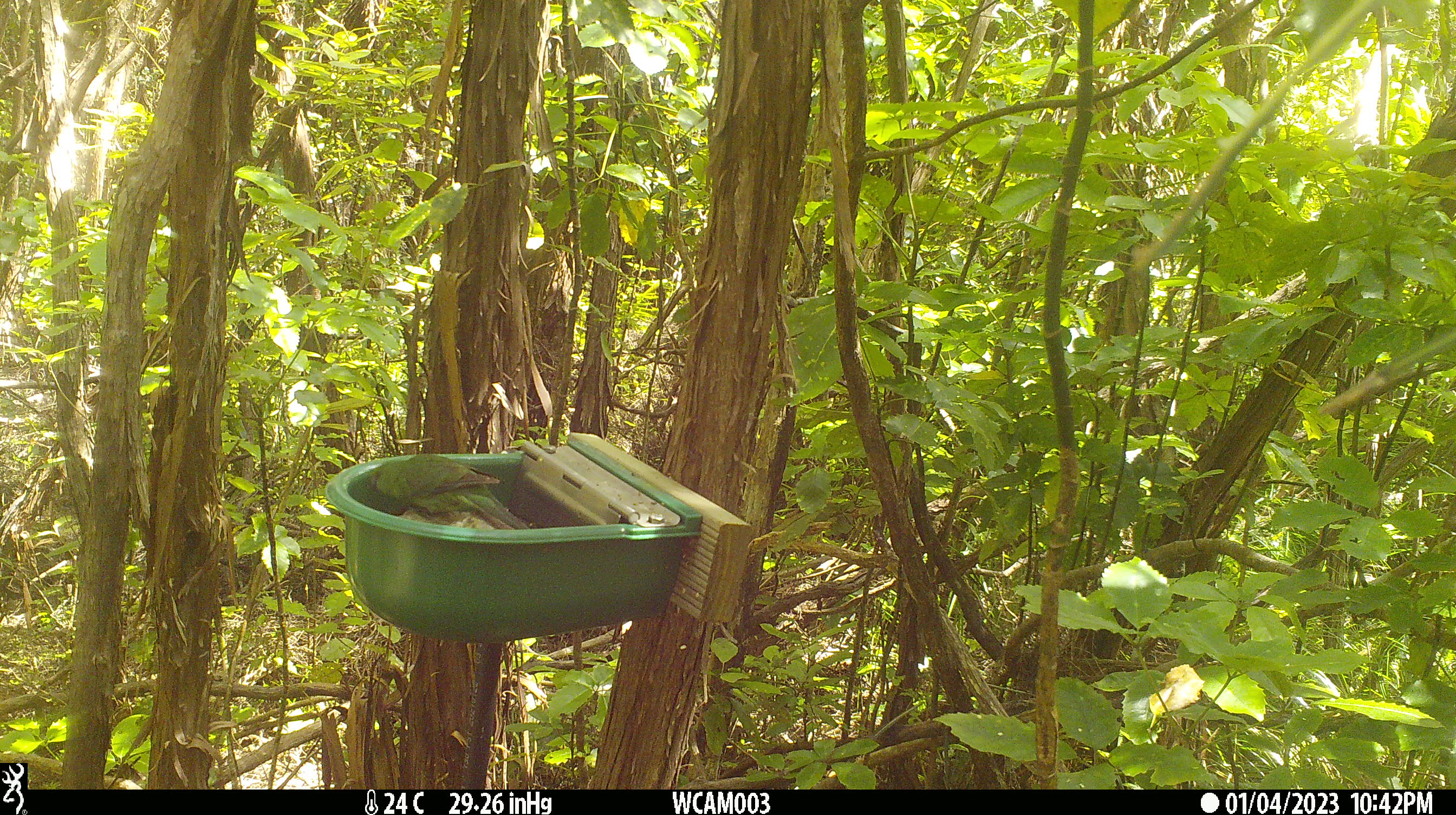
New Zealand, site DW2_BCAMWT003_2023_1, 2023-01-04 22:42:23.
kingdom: Animalia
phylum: Chordata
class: Aves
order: Psittaciformes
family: Psittaculidae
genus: Cyanoramphus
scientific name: Cyanoramphus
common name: parakeet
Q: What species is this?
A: Parakeet (Cyanoramphus).